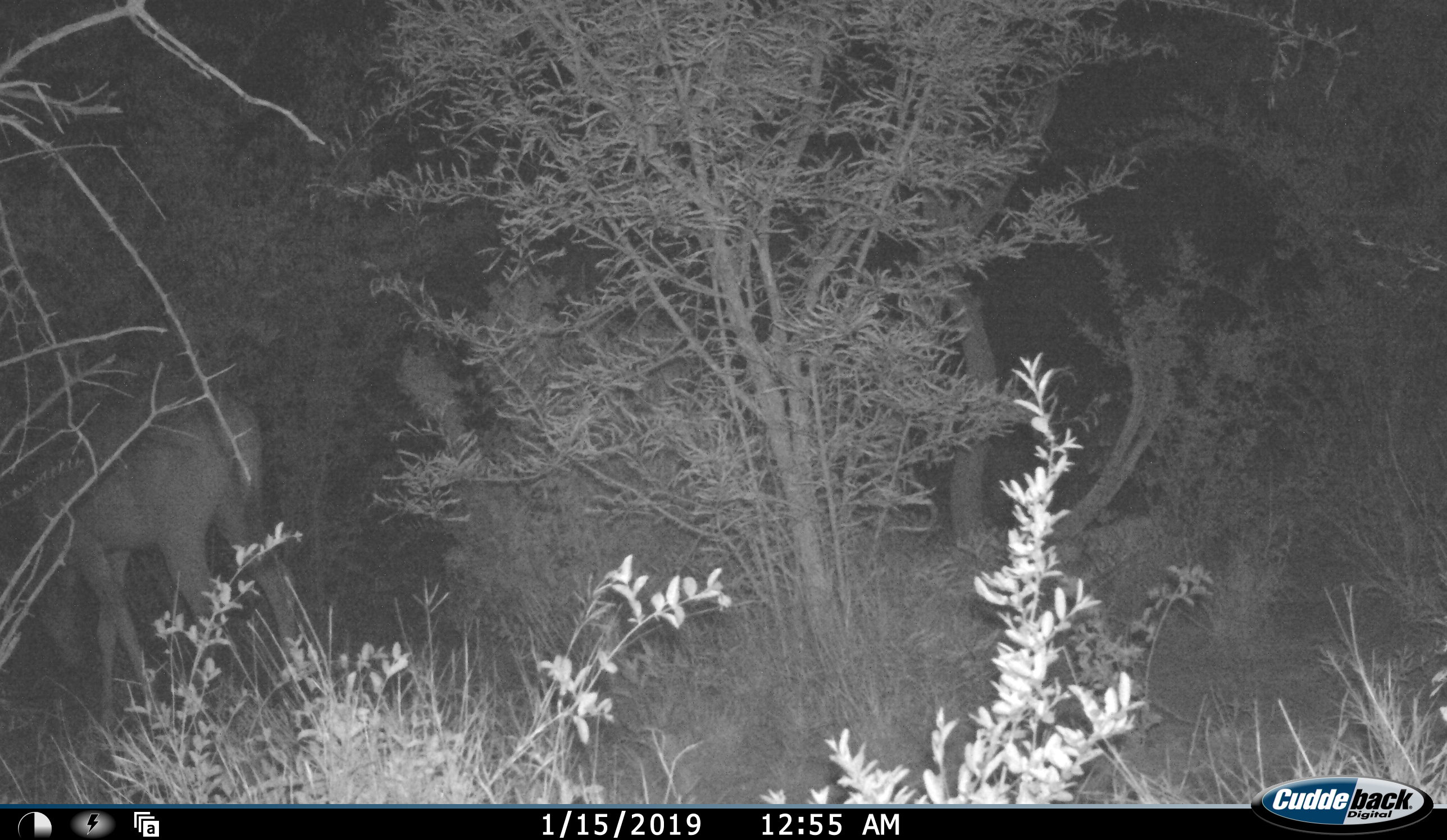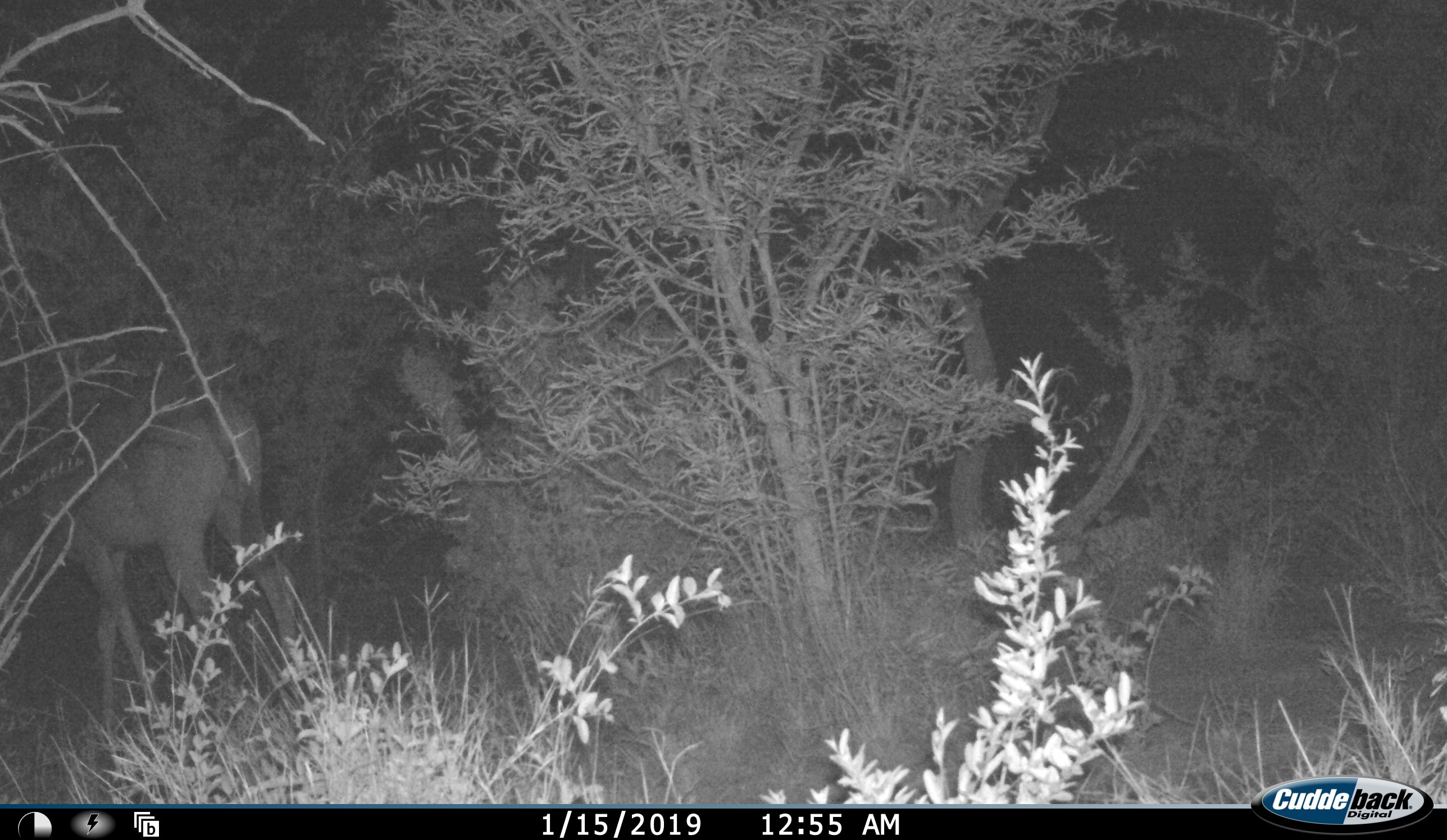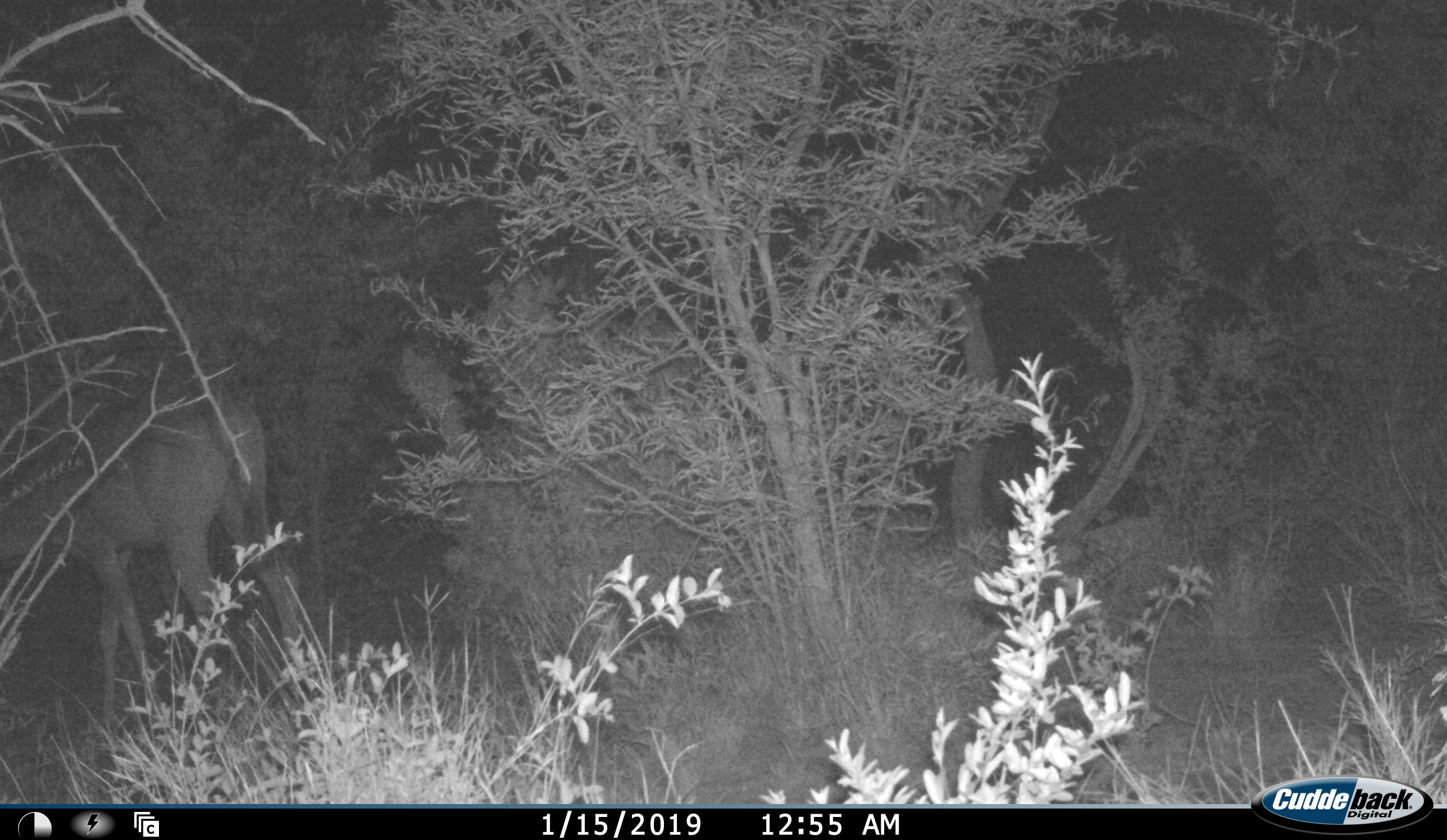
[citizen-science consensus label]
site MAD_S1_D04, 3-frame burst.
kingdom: Animalia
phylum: Chordata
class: Mammalia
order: Artiodactyla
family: Bovidae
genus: Aepyceros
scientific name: Aepyceros melampus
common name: impala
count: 1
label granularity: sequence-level